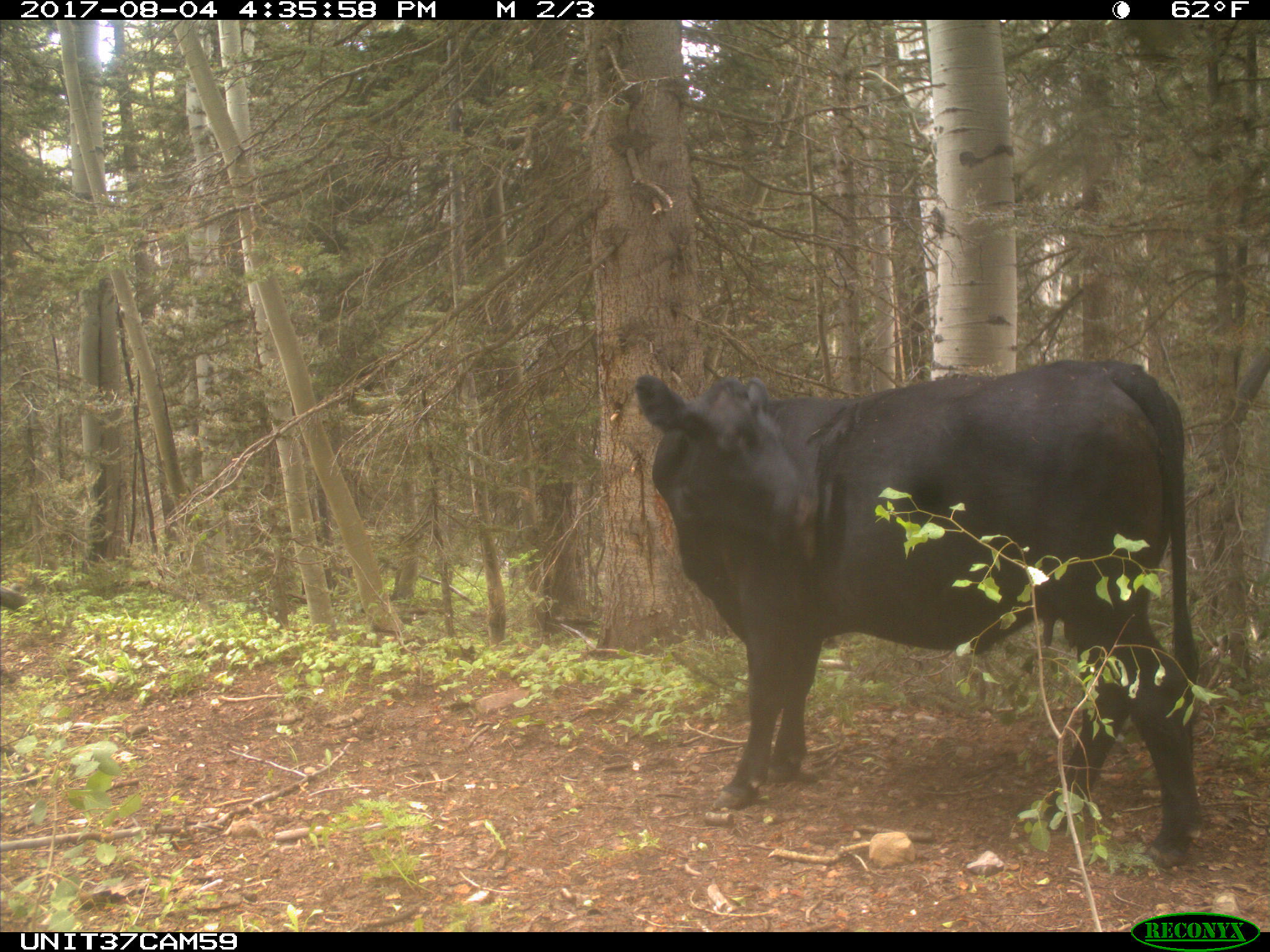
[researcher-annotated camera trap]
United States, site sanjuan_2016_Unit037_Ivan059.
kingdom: Animalia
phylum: Chordata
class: Mammalia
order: Artiodactyla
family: Bovidae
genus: Bos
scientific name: Bos taurus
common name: domestic cow